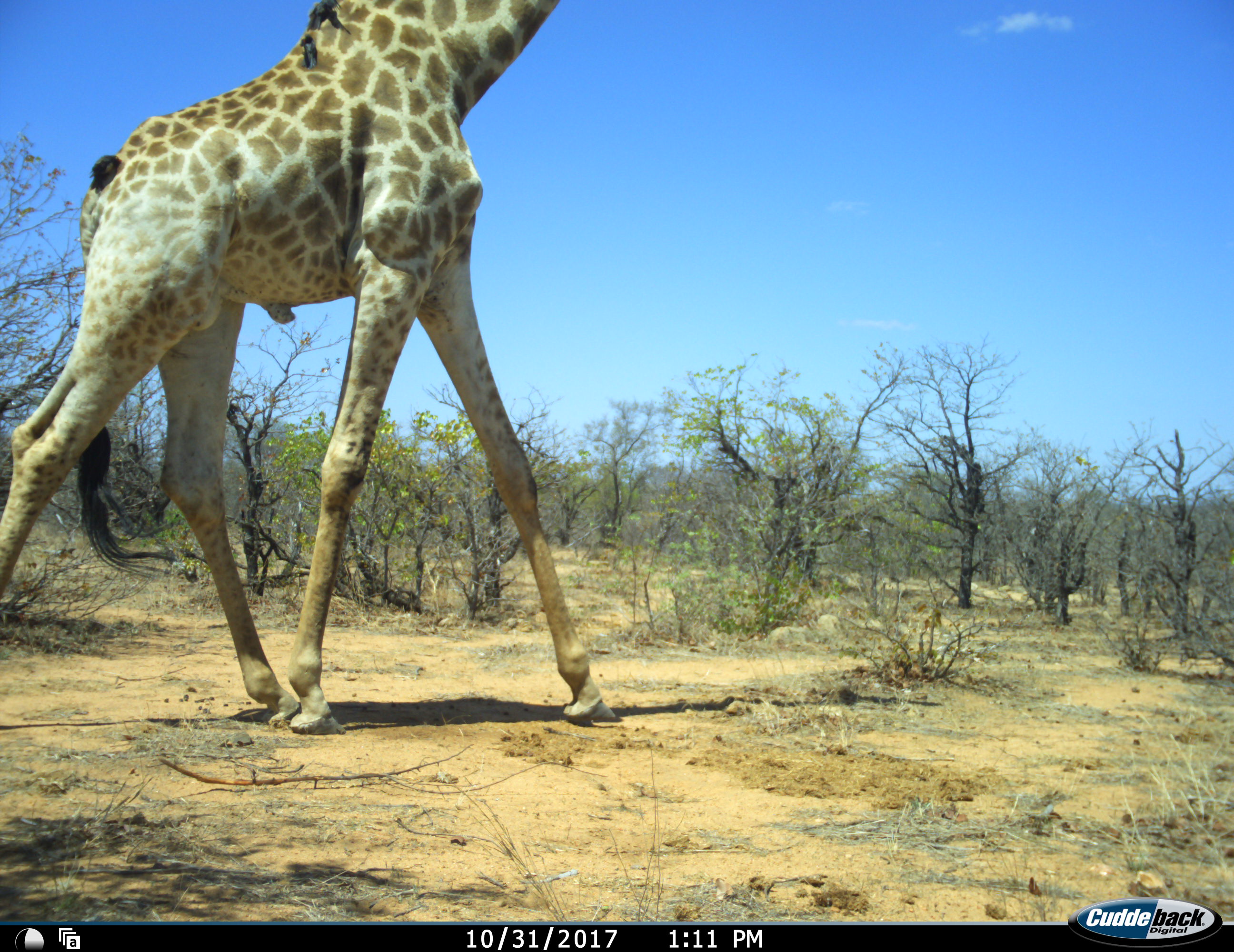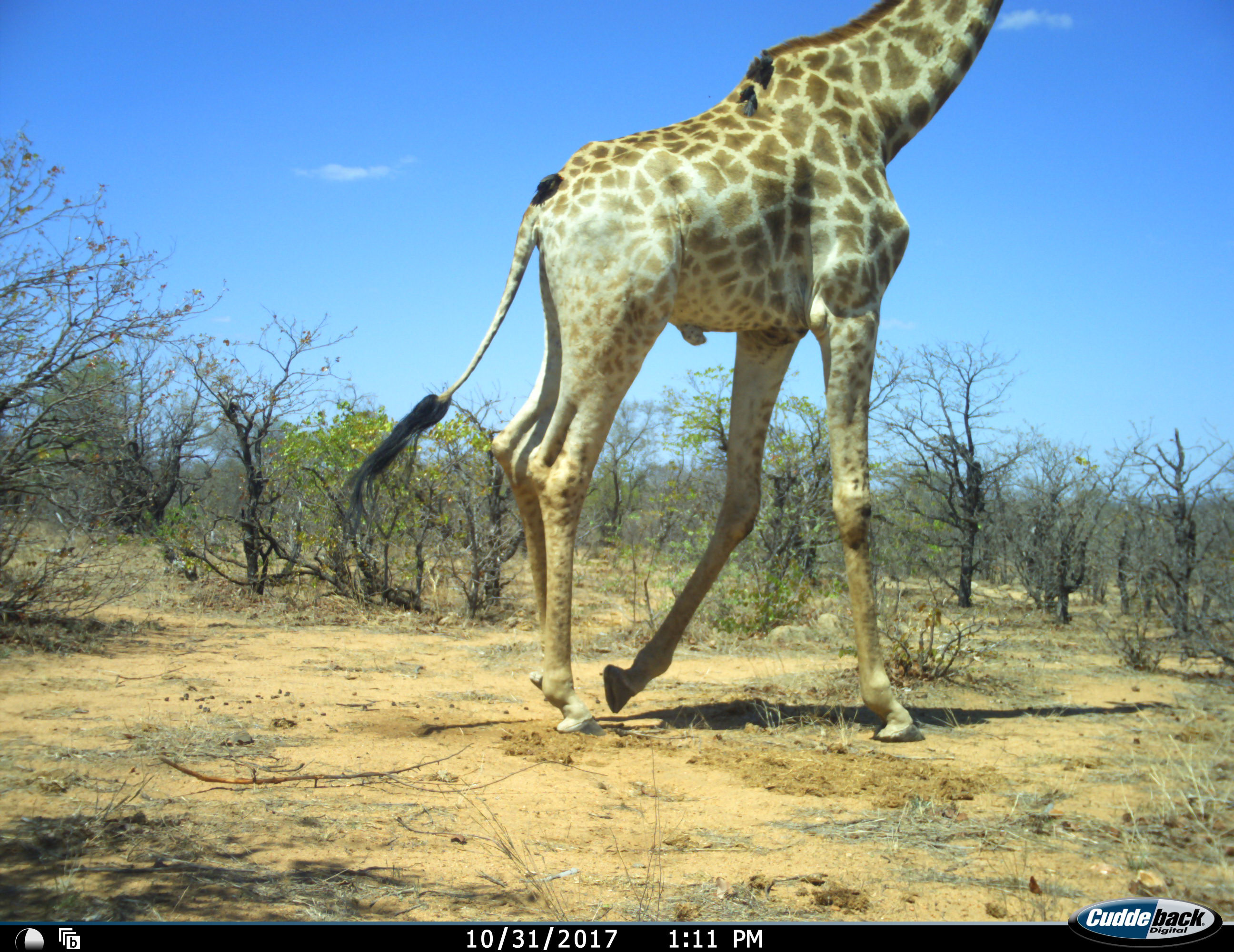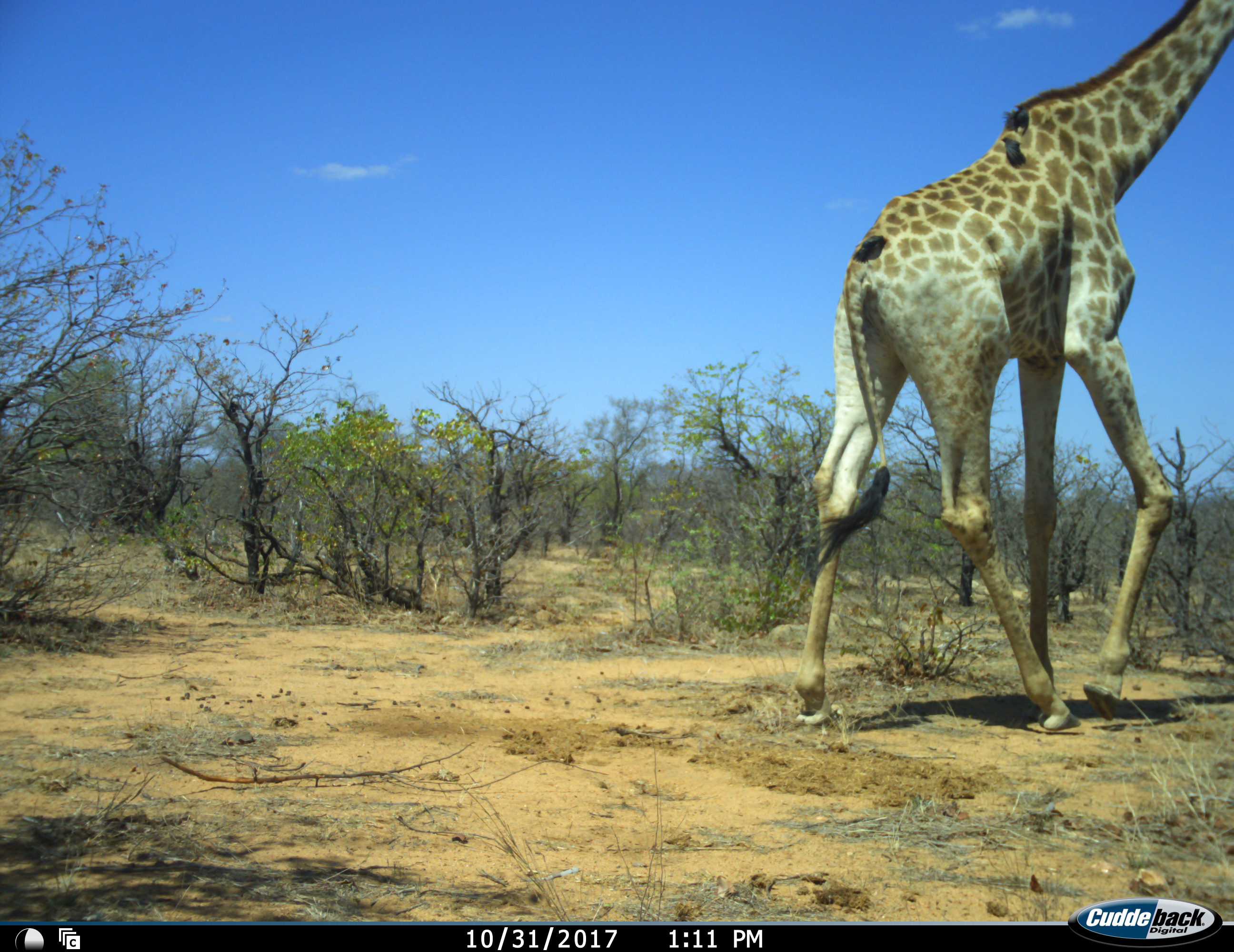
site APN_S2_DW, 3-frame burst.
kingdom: Animalia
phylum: Chordata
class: Mammalia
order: Artiodactyla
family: Giraffidae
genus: Giraffa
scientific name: Giraffa camelopardalis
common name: giraffe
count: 1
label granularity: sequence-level